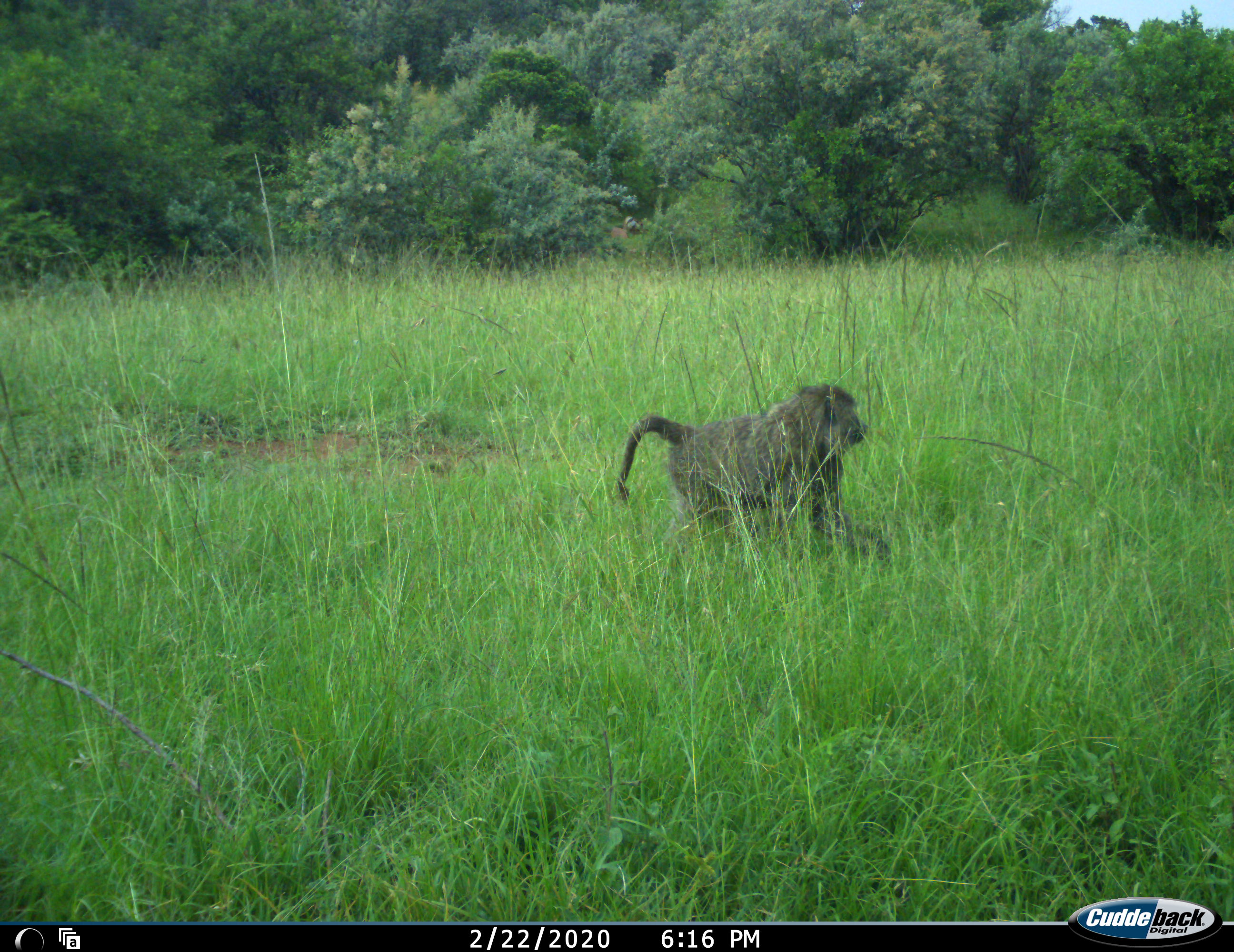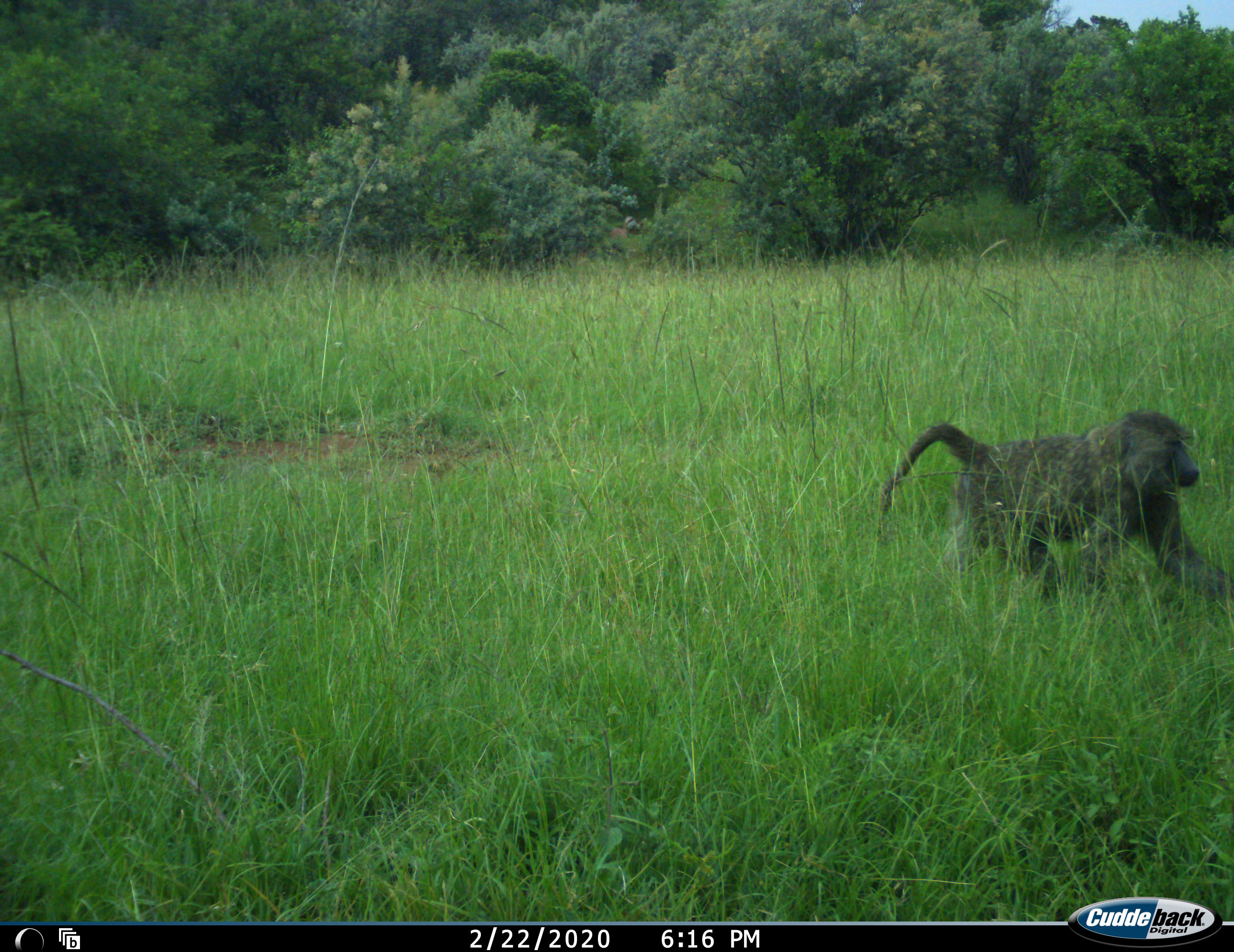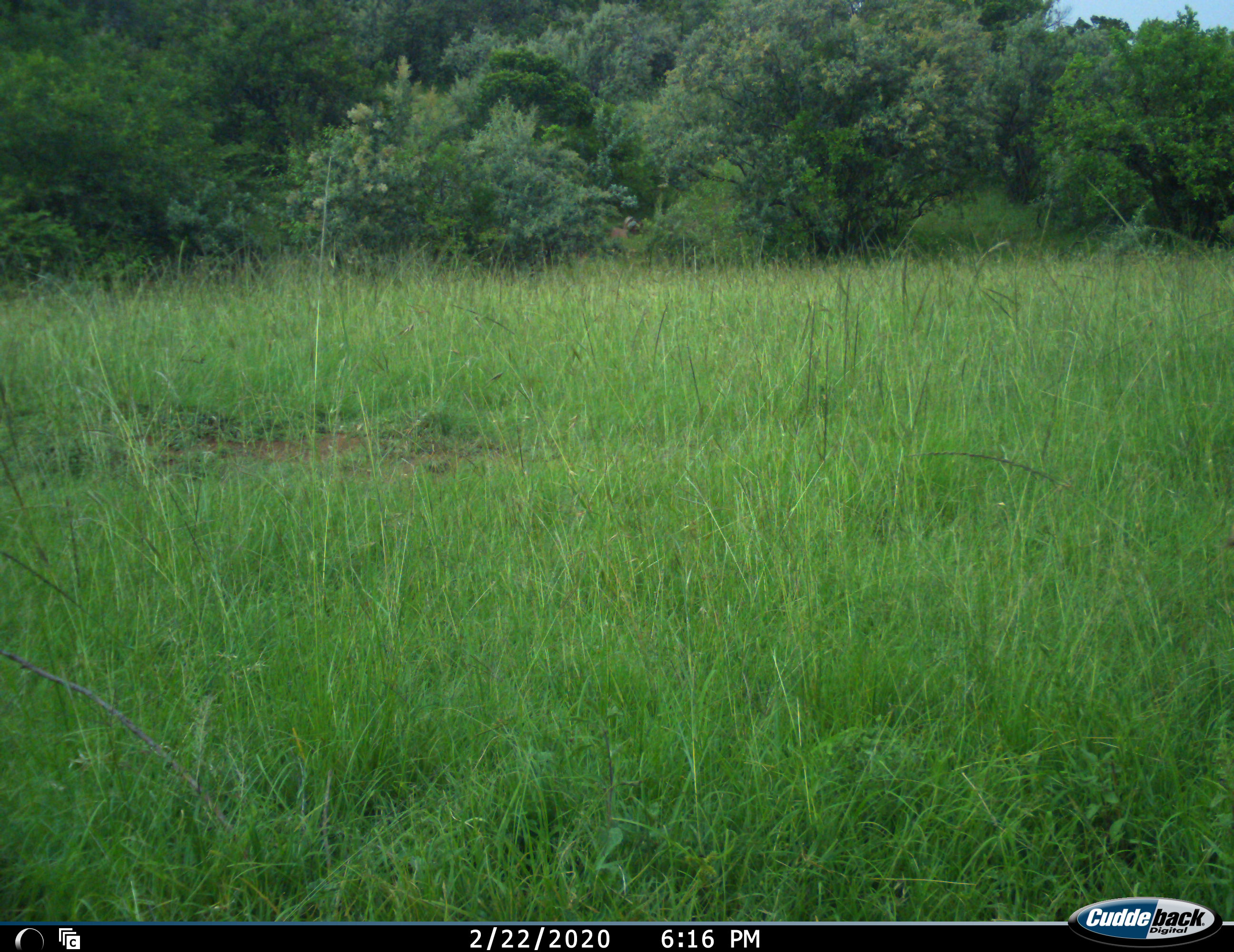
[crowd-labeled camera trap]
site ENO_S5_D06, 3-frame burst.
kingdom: Animalia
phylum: Chordata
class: Mammalia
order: Primates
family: Cercopithecidae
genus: Papio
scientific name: Papio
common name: baboon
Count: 1.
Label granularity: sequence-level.